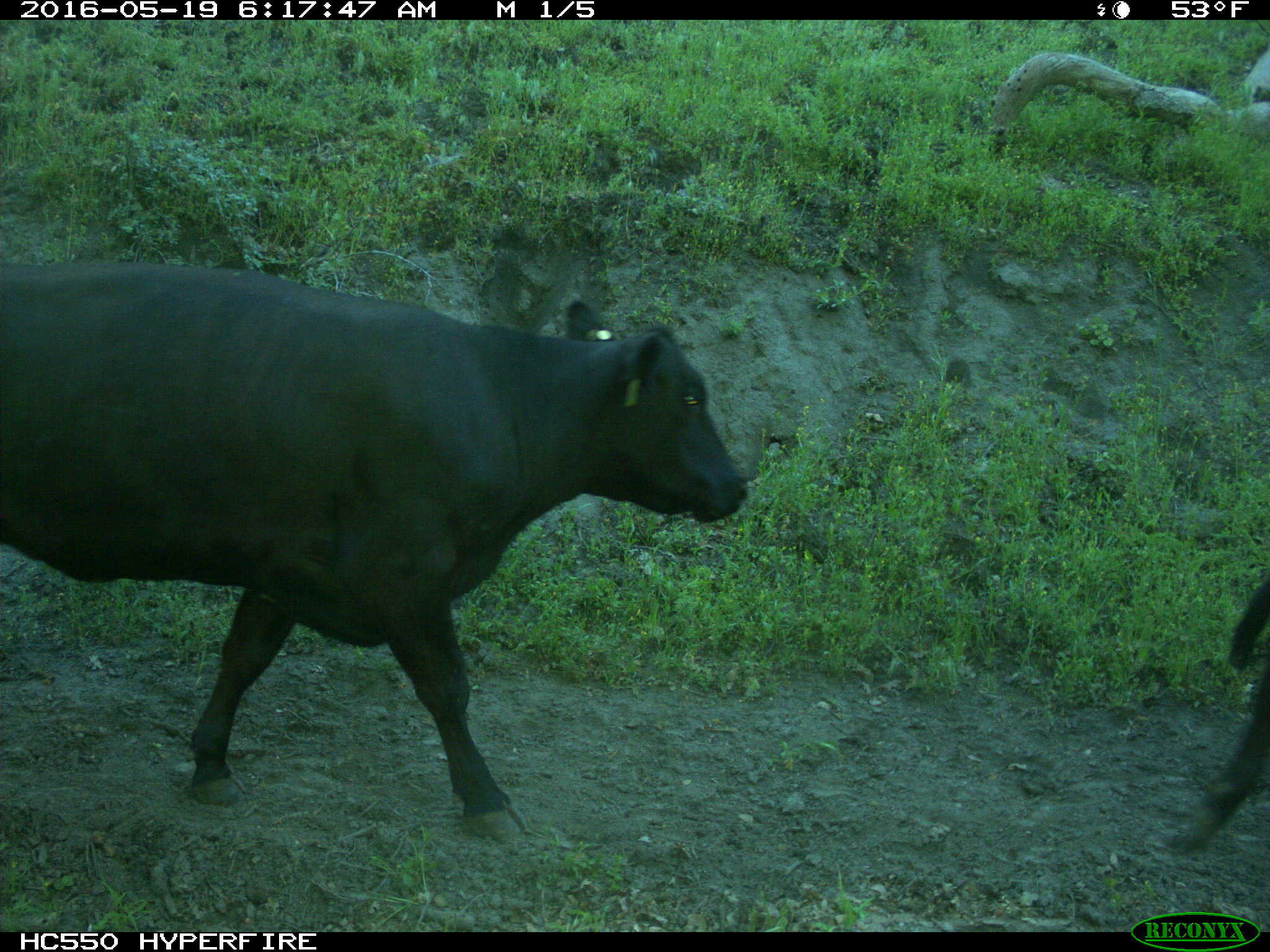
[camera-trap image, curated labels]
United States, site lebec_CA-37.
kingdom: Animalia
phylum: Chordata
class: Mammalia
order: Artiodactyla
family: Bovidae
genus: Bos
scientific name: Bos taurus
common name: domestic cow